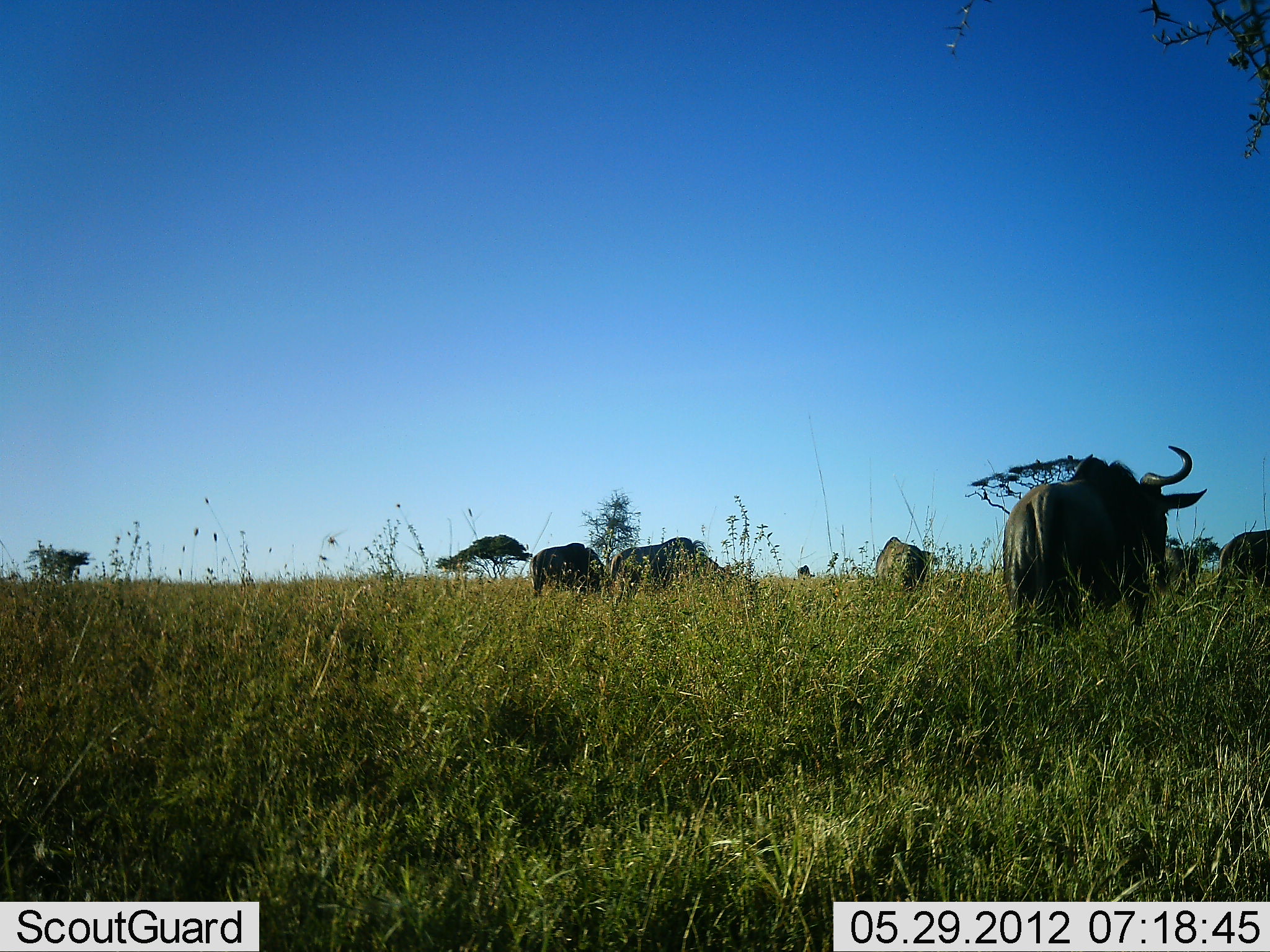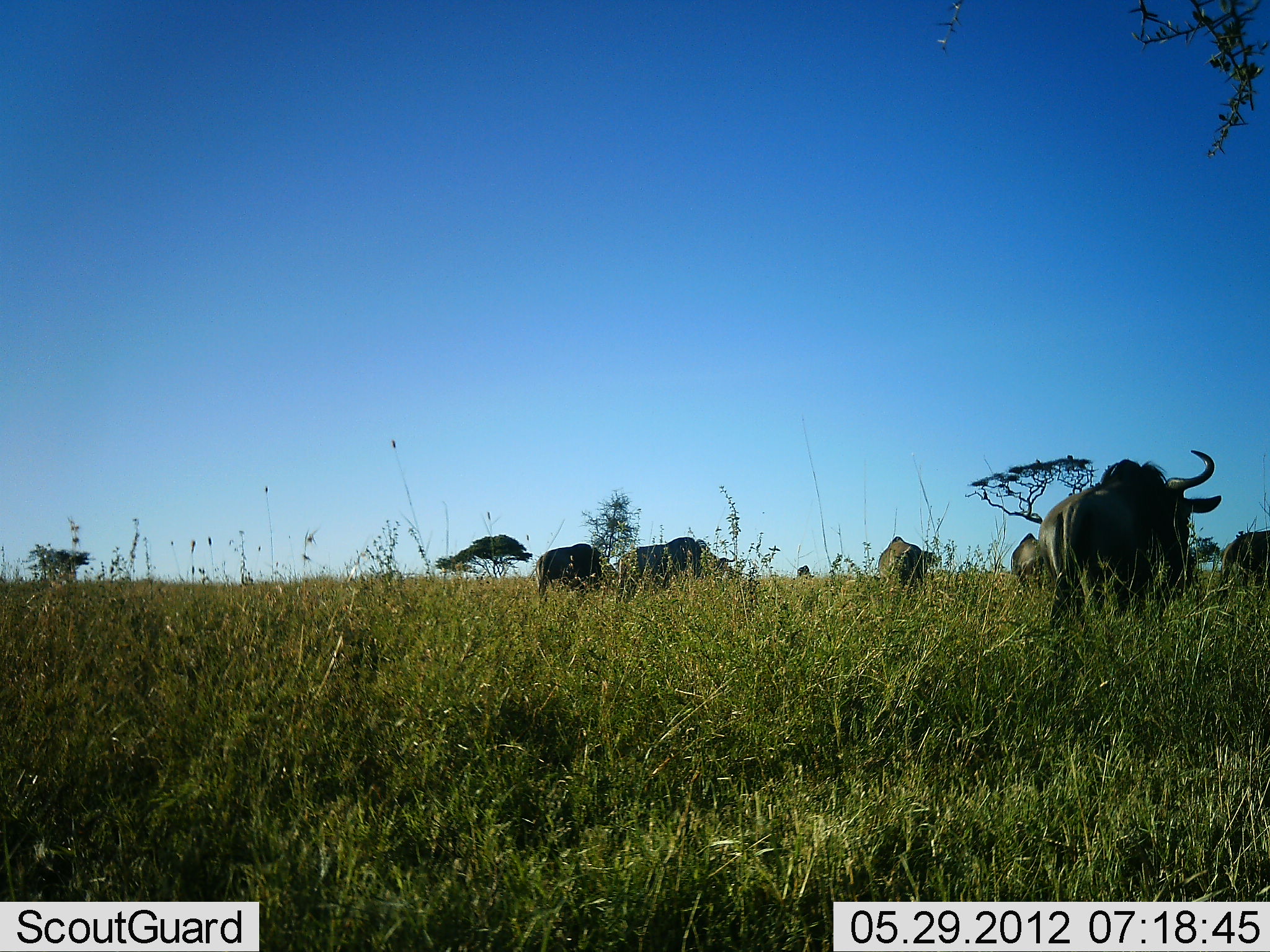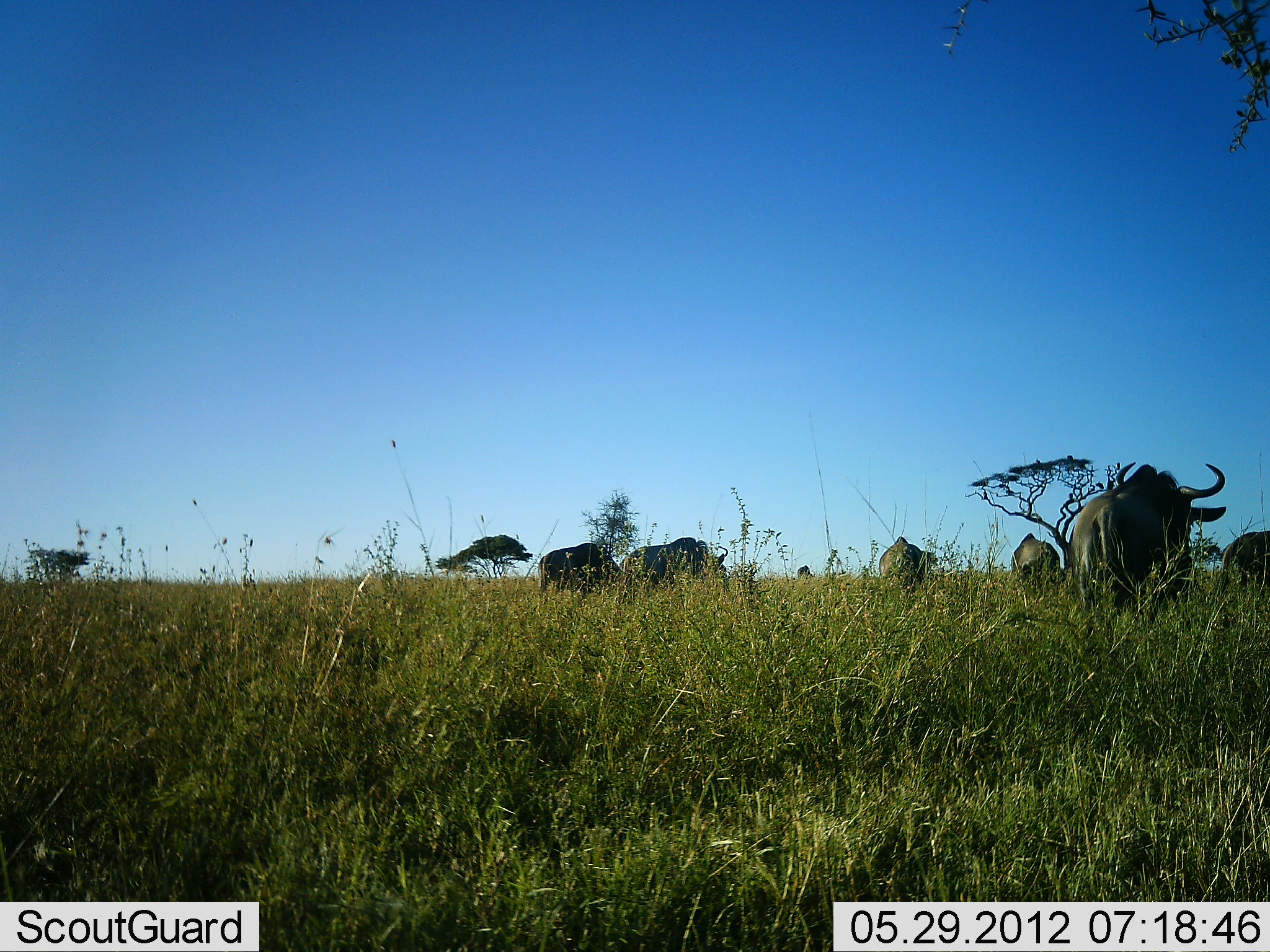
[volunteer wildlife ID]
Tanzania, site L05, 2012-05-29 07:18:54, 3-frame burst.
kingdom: Animalia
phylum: Chordata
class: Mammalia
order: Artiodactyla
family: Bovidae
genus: Connochaetes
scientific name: Connochaetes taurinus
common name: blue wildebeest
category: wildebeest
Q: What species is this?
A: Wildebeest (blue wildebeest) (Connochaetes taurinus).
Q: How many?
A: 7.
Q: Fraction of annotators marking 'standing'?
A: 40%.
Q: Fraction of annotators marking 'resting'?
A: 0%.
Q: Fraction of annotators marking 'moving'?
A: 100%.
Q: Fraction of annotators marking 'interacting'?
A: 0%.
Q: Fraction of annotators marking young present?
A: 0%.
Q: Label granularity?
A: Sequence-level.